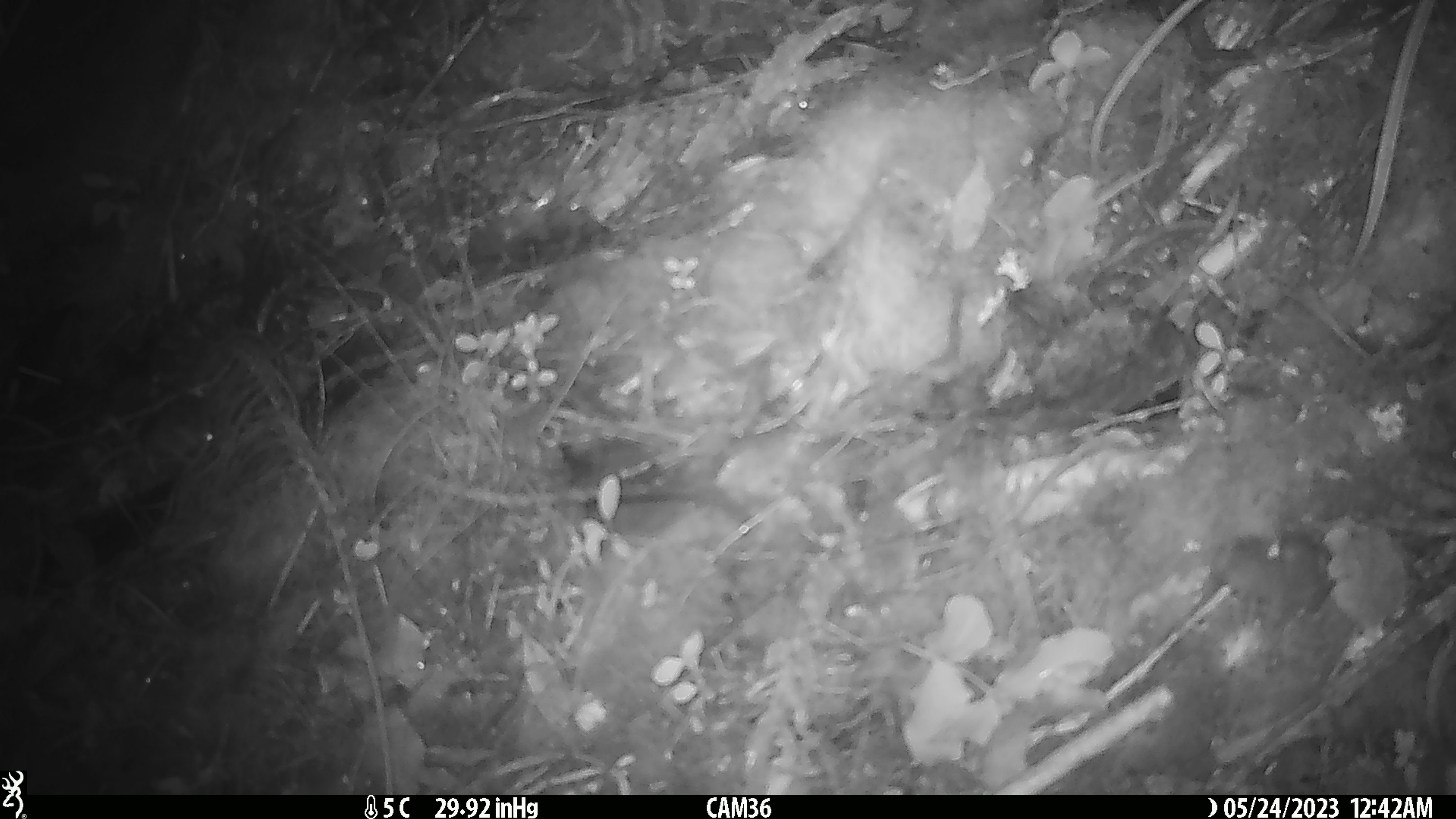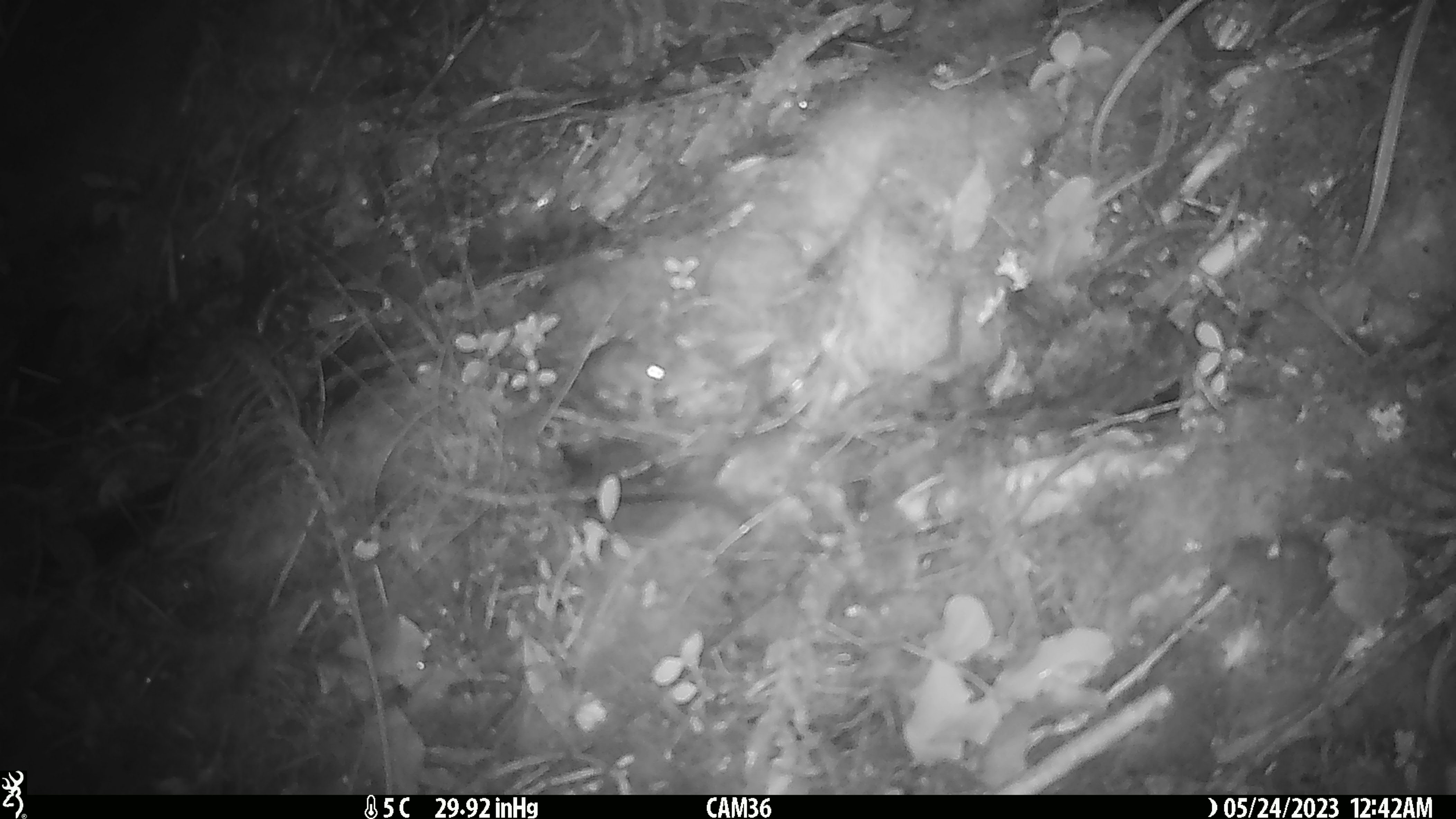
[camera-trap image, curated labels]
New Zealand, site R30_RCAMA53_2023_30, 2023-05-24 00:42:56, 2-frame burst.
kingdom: Animalia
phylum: Chordata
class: Mammalia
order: Rodentia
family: Muridae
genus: Mus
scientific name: Mus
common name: mouse